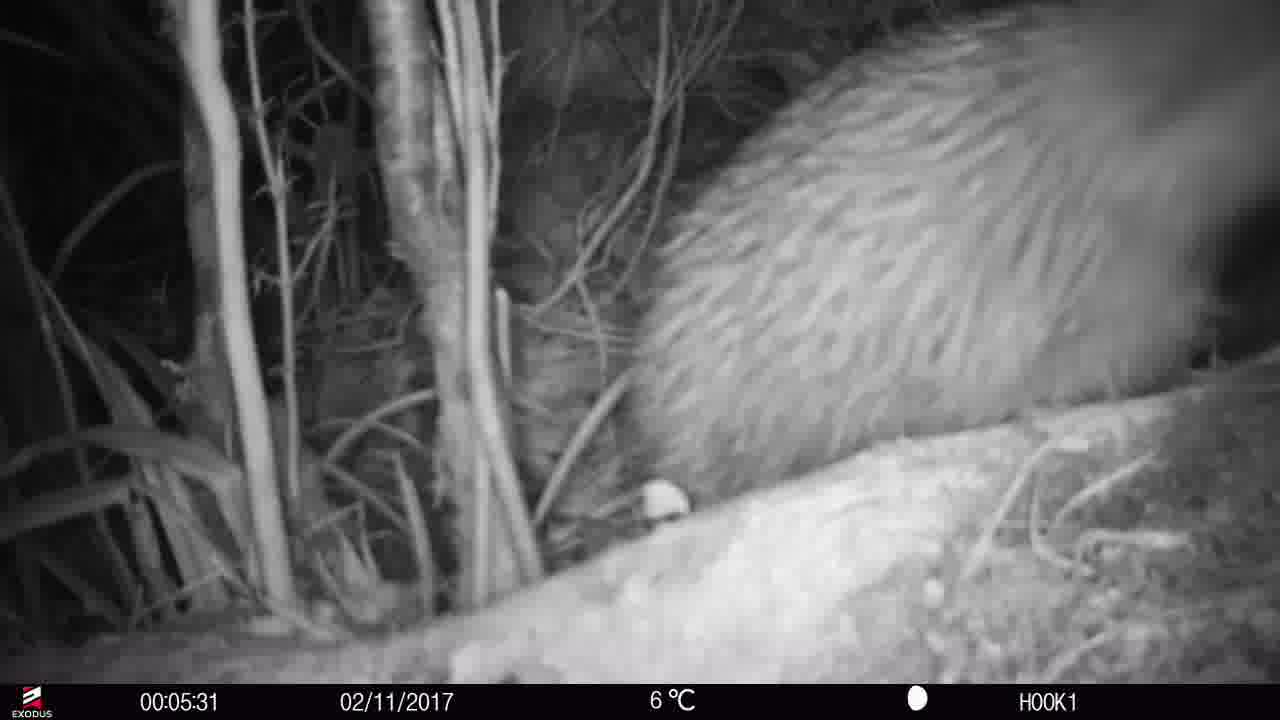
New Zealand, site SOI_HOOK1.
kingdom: Animalia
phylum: Chordata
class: Aves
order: Apterygiformes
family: Apterygidae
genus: Apteryx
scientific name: Apteryx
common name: kiwi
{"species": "kiwi (Apteryx)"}